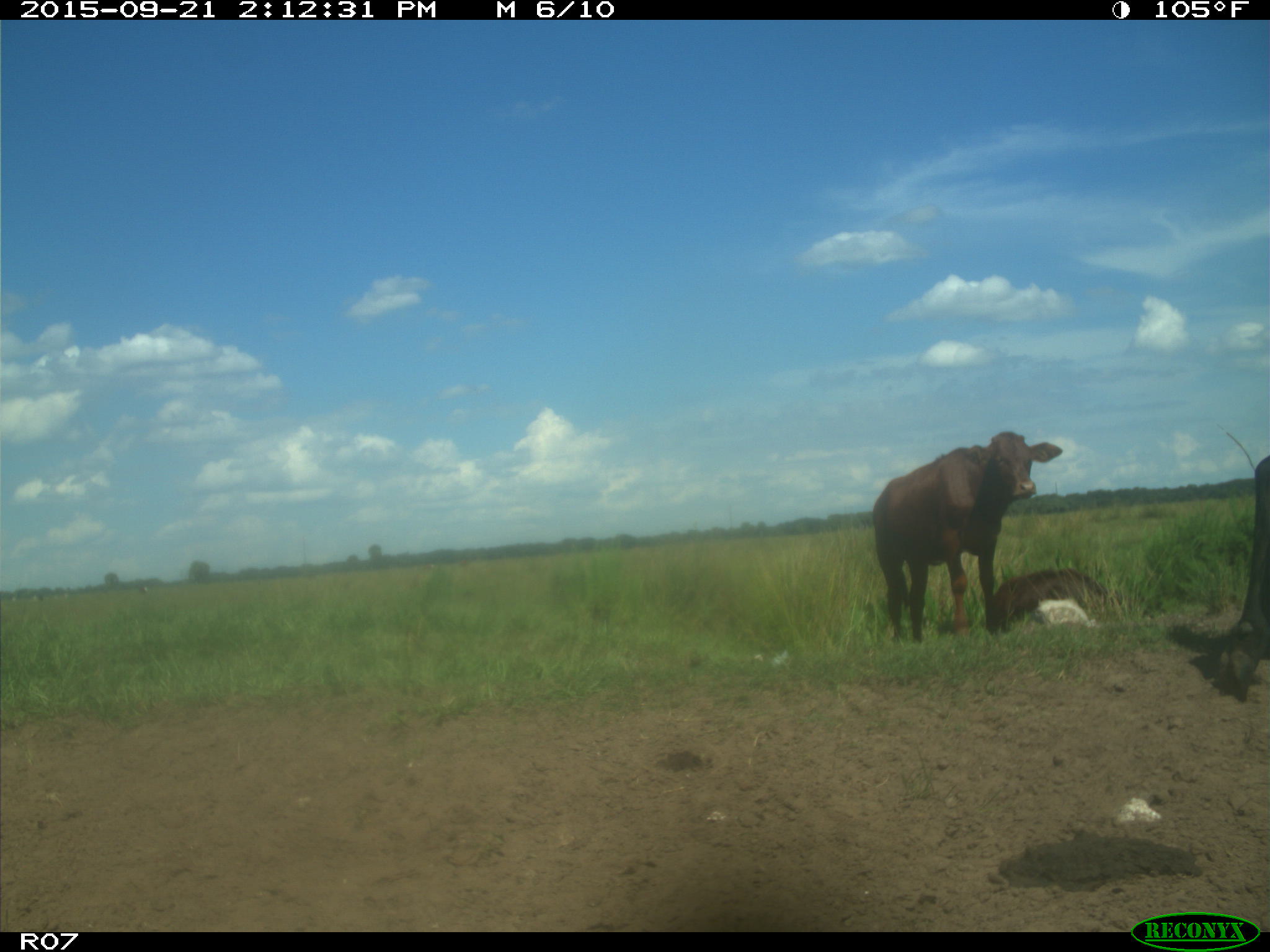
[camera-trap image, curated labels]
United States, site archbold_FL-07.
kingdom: Animalia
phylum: Chordata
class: Mammalia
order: Artiodactyla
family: Bovidae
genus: Bos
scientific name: Bos taurus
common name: domestic cow